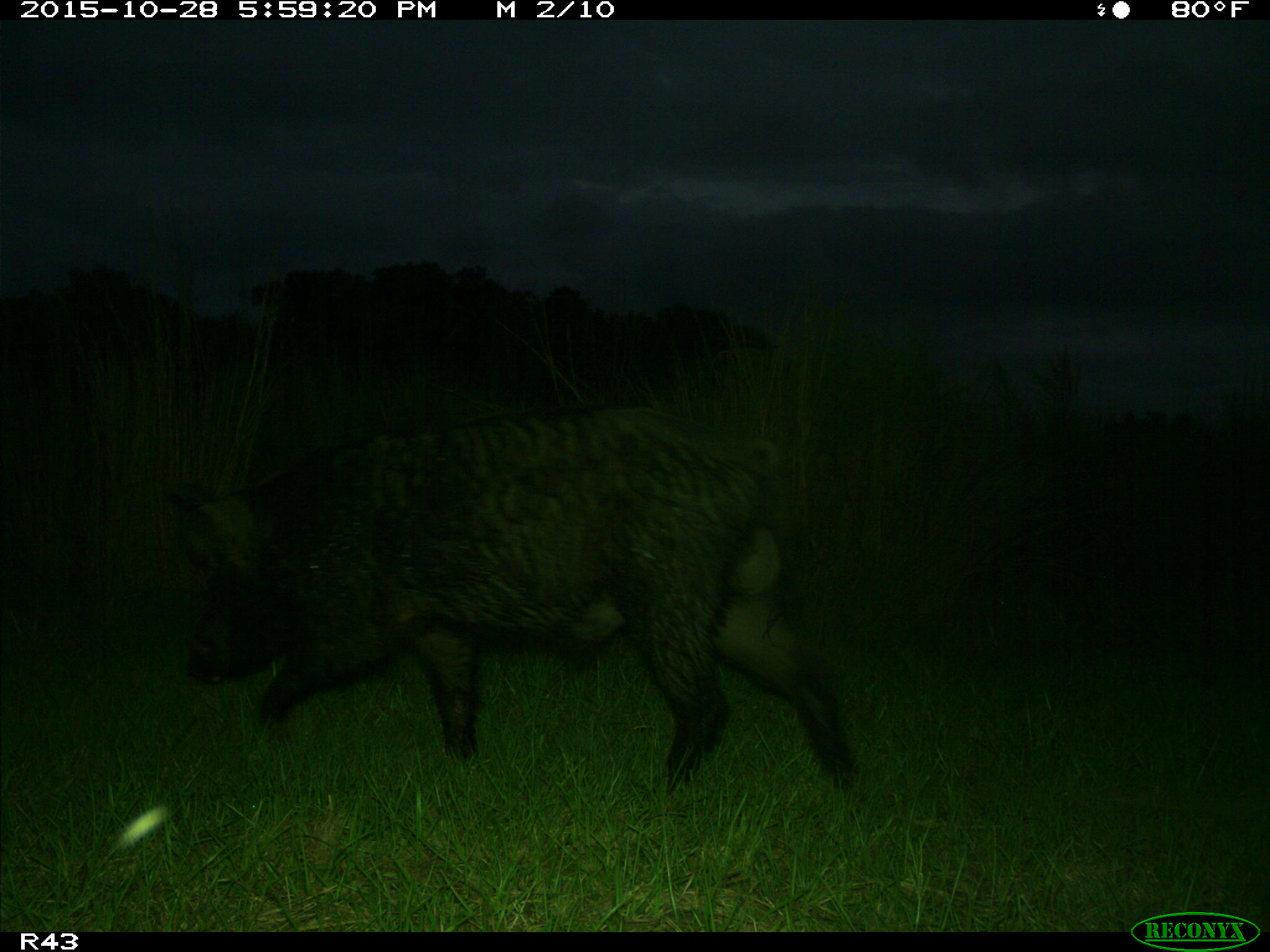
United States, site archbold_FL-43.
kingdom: Animalia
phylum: Chordata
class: Mammalia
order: Artiodactyla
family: Suidae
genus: Sus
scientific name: Sus scrofa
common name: wild boar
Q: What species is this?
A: Sus scrofa (wild boar).